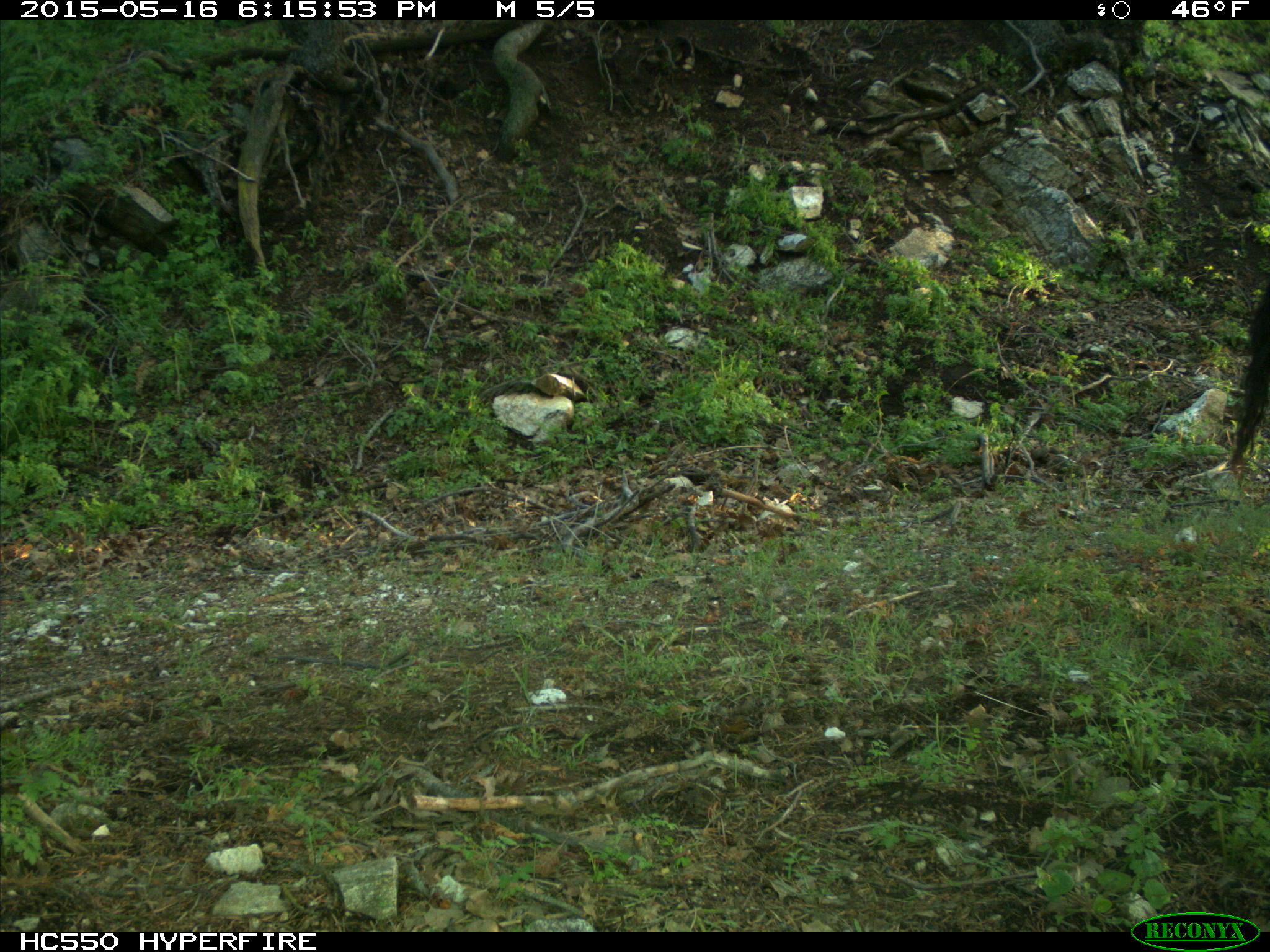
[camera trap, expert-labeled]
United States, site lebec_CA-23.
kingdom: Animalia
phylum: Chordata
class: Mammalia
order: Artiodactyla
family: Bovidae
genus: Bos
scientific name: Bos taurus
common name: domestic cow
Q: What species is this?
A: Bos taurus (domestic cow).